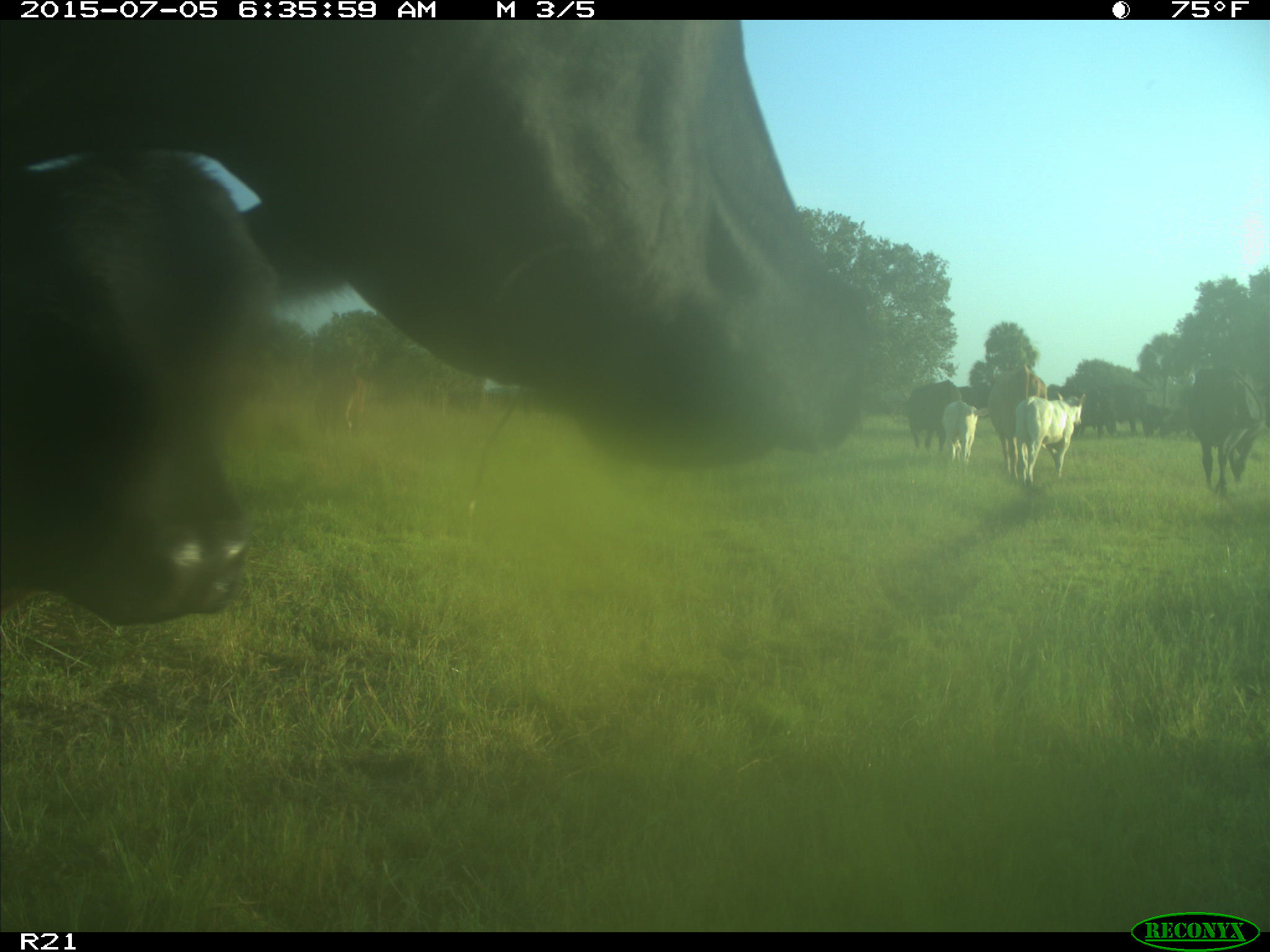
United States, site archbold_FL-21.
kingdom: Animalia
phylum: Chordata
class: Mammalia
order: Artiodactyla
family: Bovidae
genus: Bos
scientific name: Bos taurus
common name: domestic cow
Bos taurus (domestic cow).